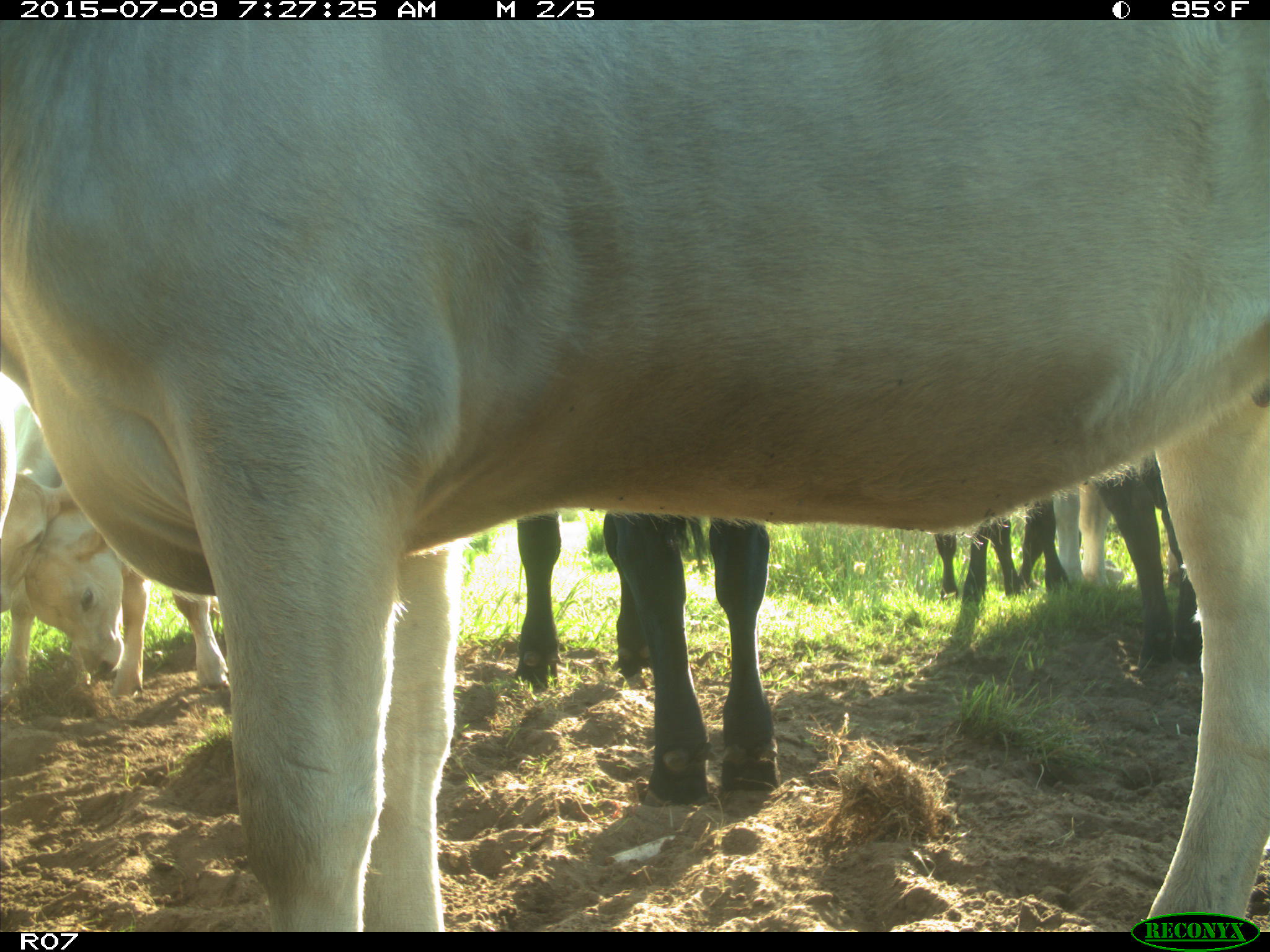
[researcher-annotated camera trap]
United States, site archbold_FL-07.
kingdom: Animalia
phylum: Chordata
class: Mammalia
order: Artiodactyla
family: Bovidae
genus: Bos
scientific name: Bos taurus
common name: domestic cow